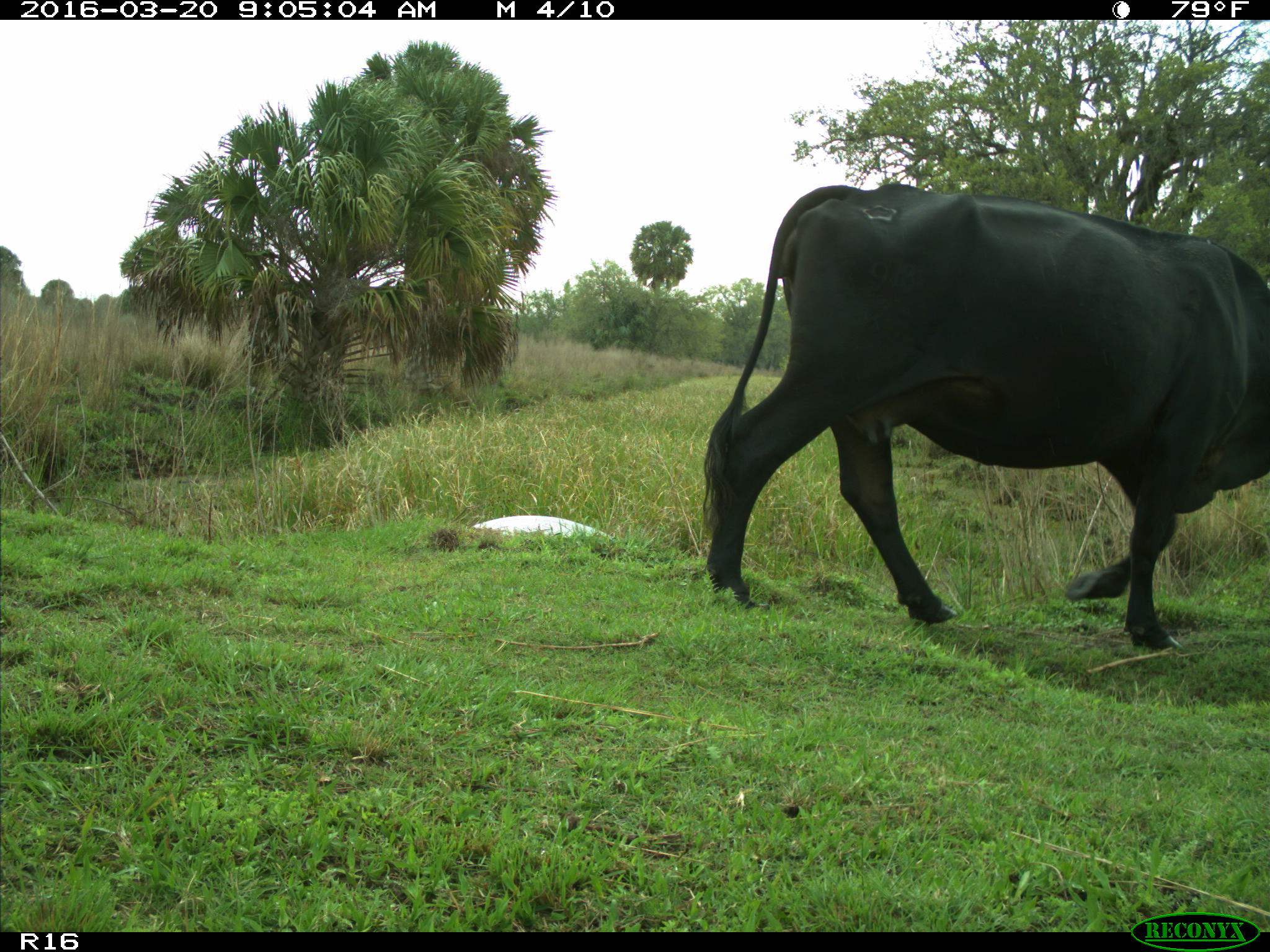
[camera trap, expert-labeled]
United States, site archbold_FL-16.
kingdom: Animalia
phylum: Chordata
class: Mammalia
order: Artiodactyla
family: Bovidae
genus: Bos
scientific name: Bos taurus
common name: domestic cow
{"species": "Bos taurus (domestic cow)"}